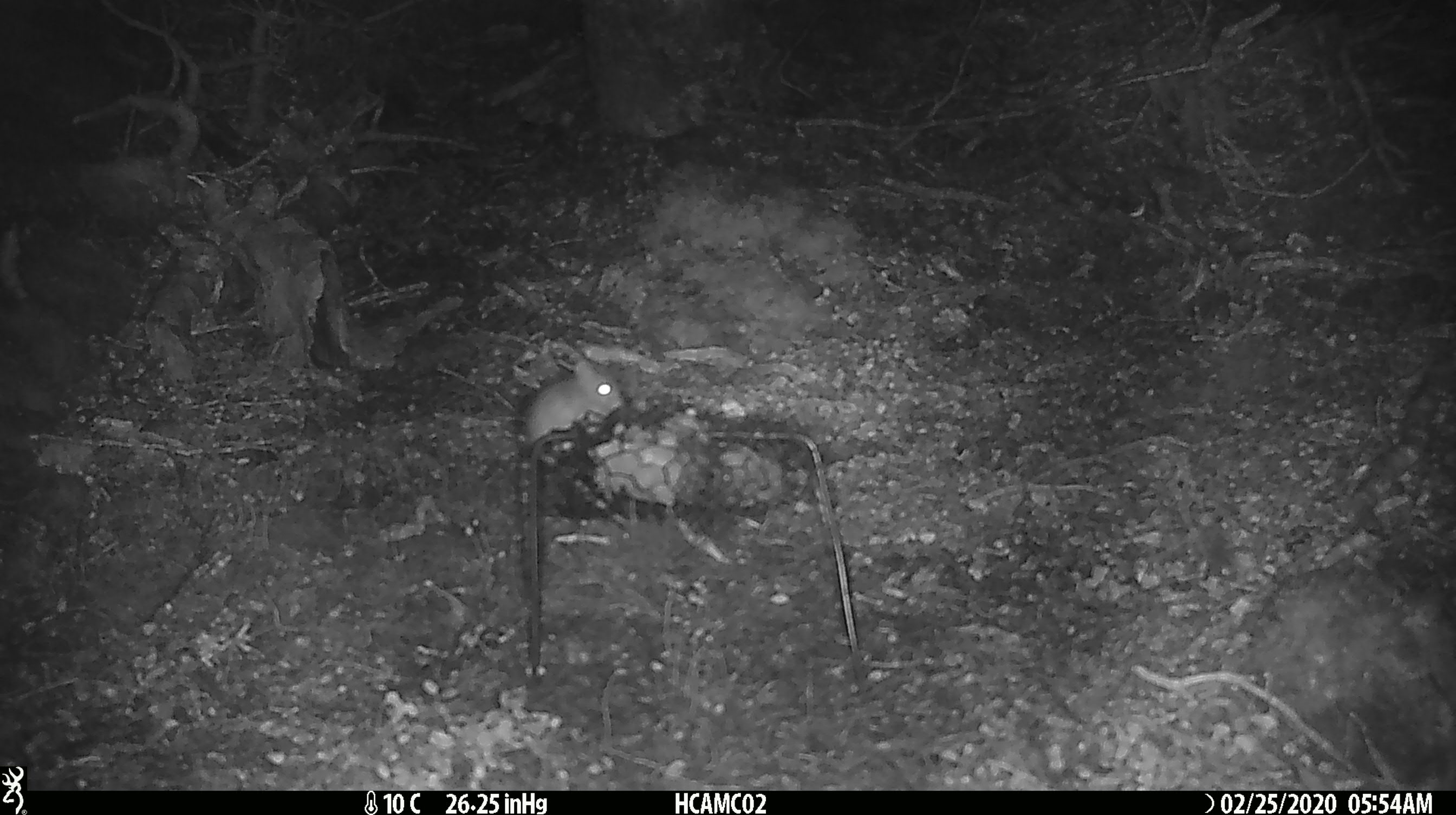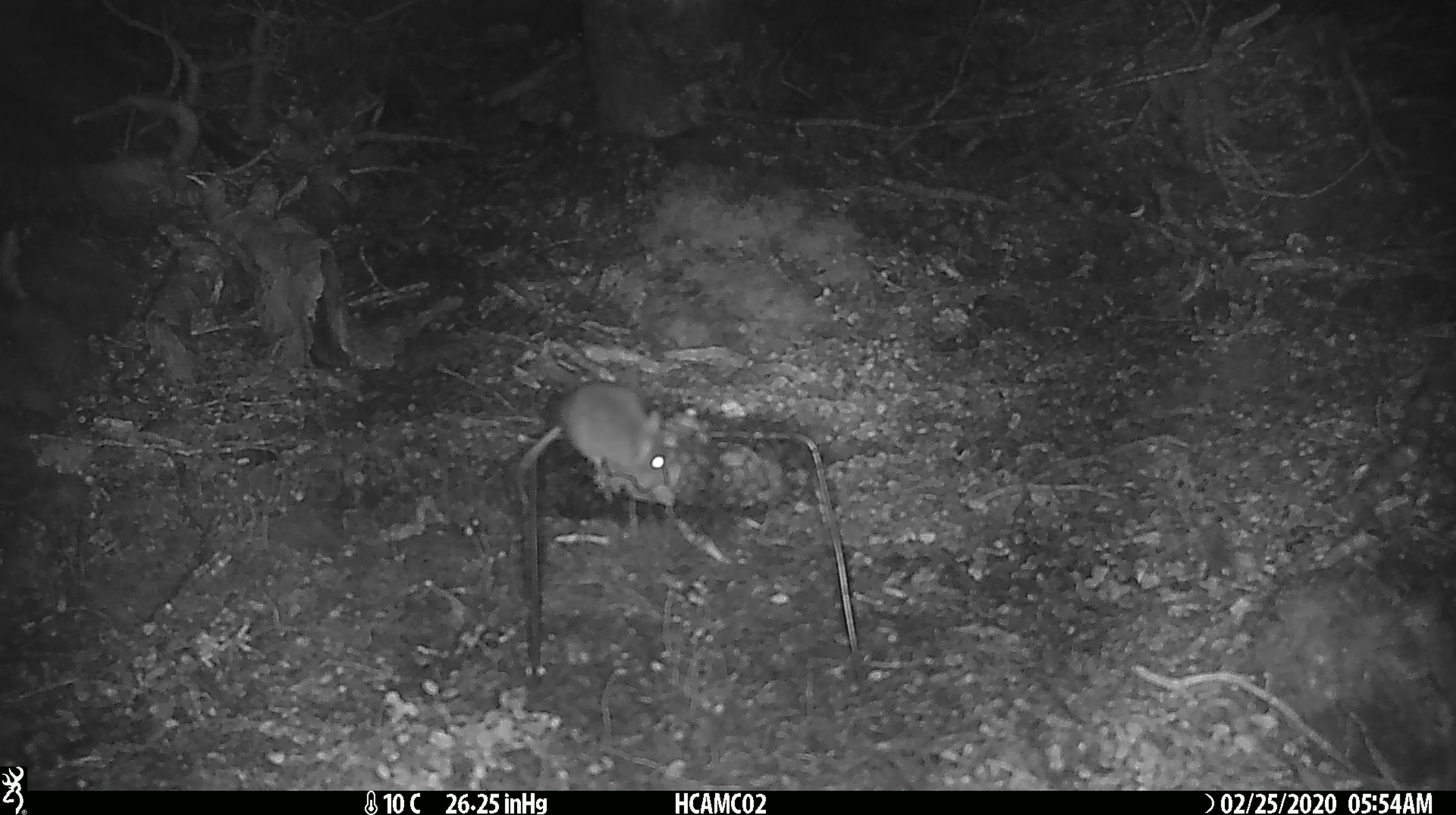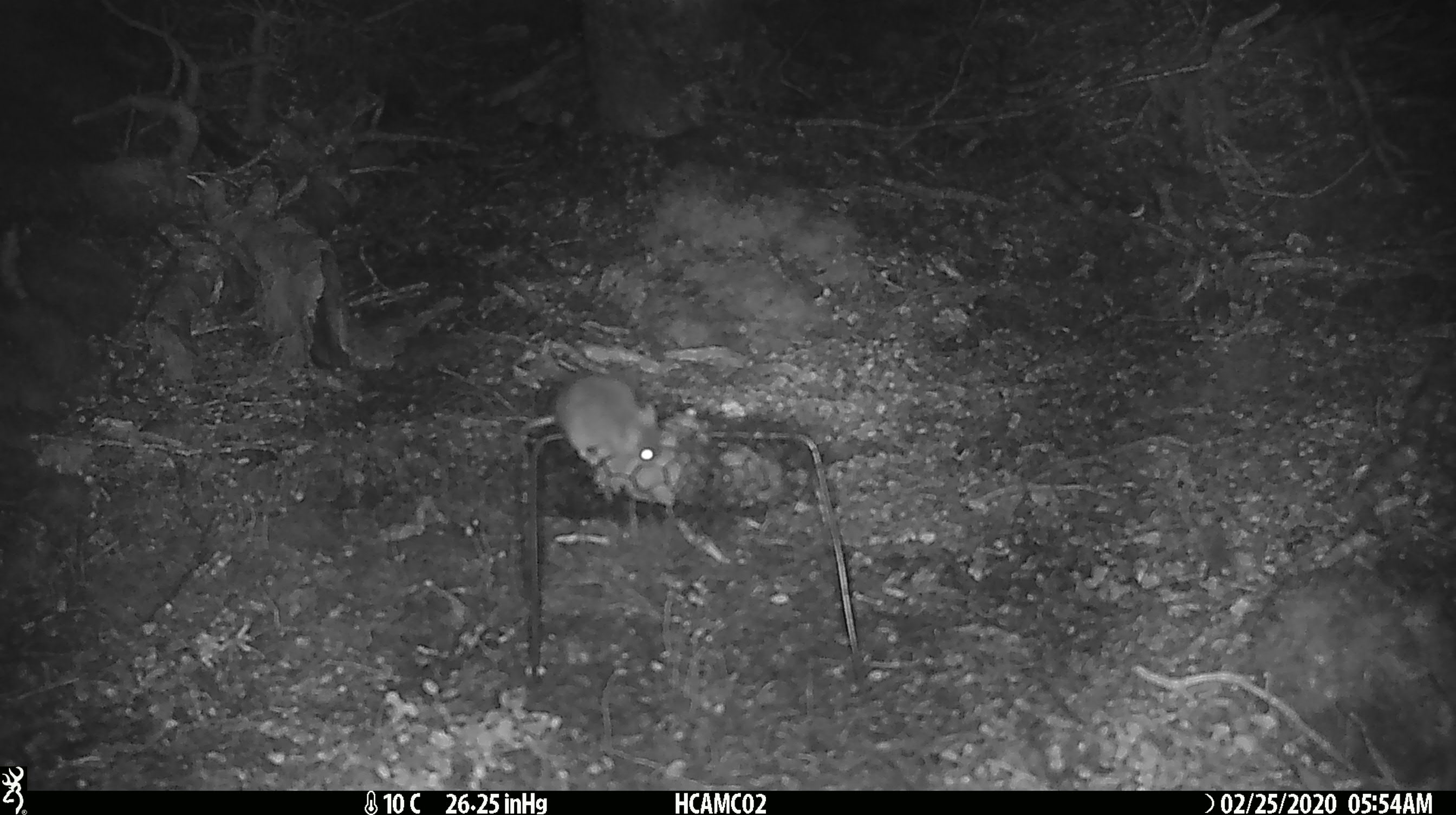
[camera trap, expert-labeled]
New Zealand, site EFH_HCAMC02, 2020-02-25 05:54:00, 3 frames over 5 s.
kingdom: Animalia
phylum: Chordata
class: Mammalia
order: Rodentia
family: Muridae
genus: Mus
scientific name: Mus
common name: mouse